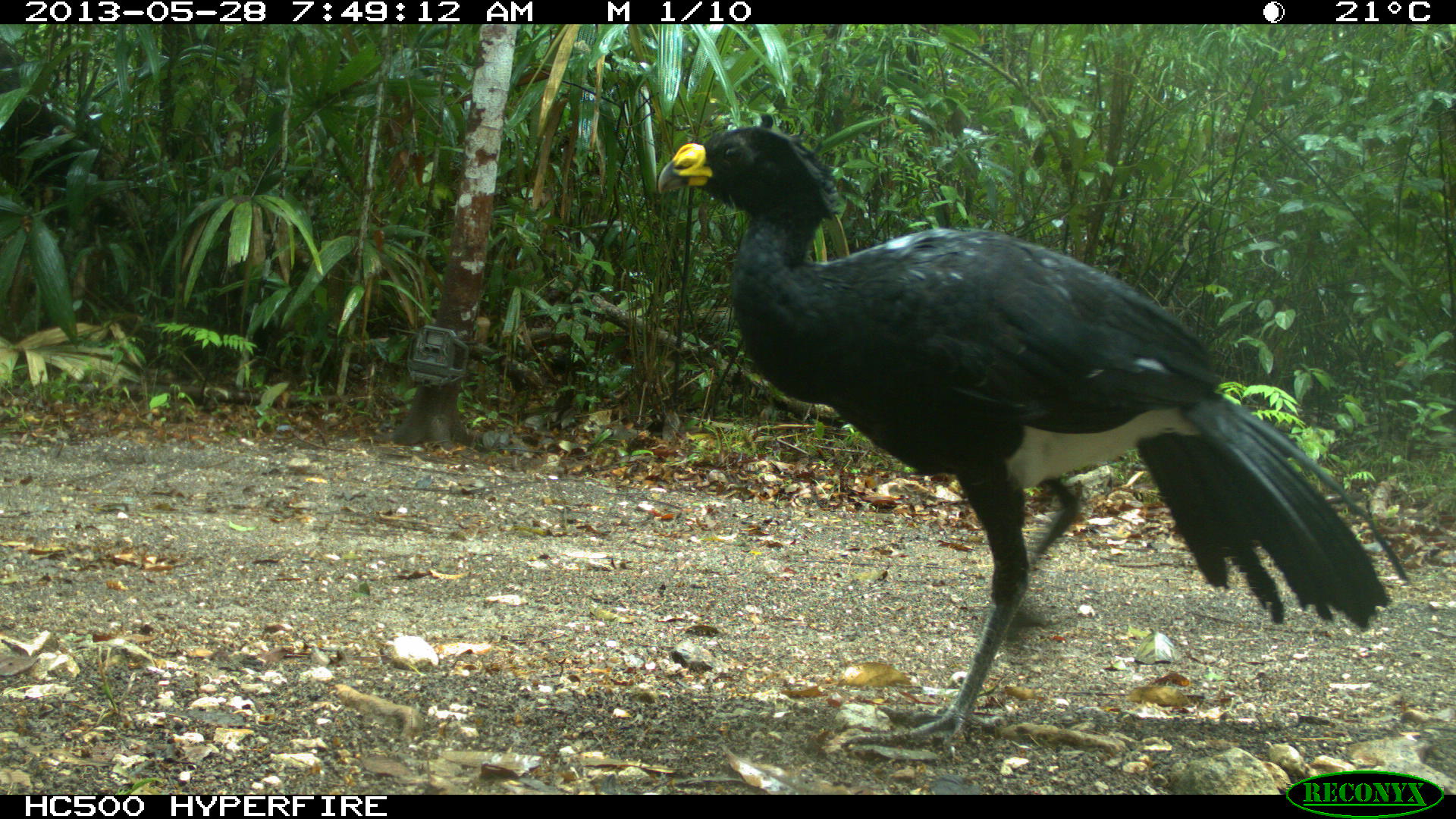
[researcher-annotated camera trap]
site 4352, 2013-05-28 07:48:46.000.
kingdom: Animalia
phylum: Chordata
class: Aves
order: Galliformes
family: Cracidae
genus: Crax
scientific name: Crax rubra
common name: great curassow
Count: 1.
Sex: male.